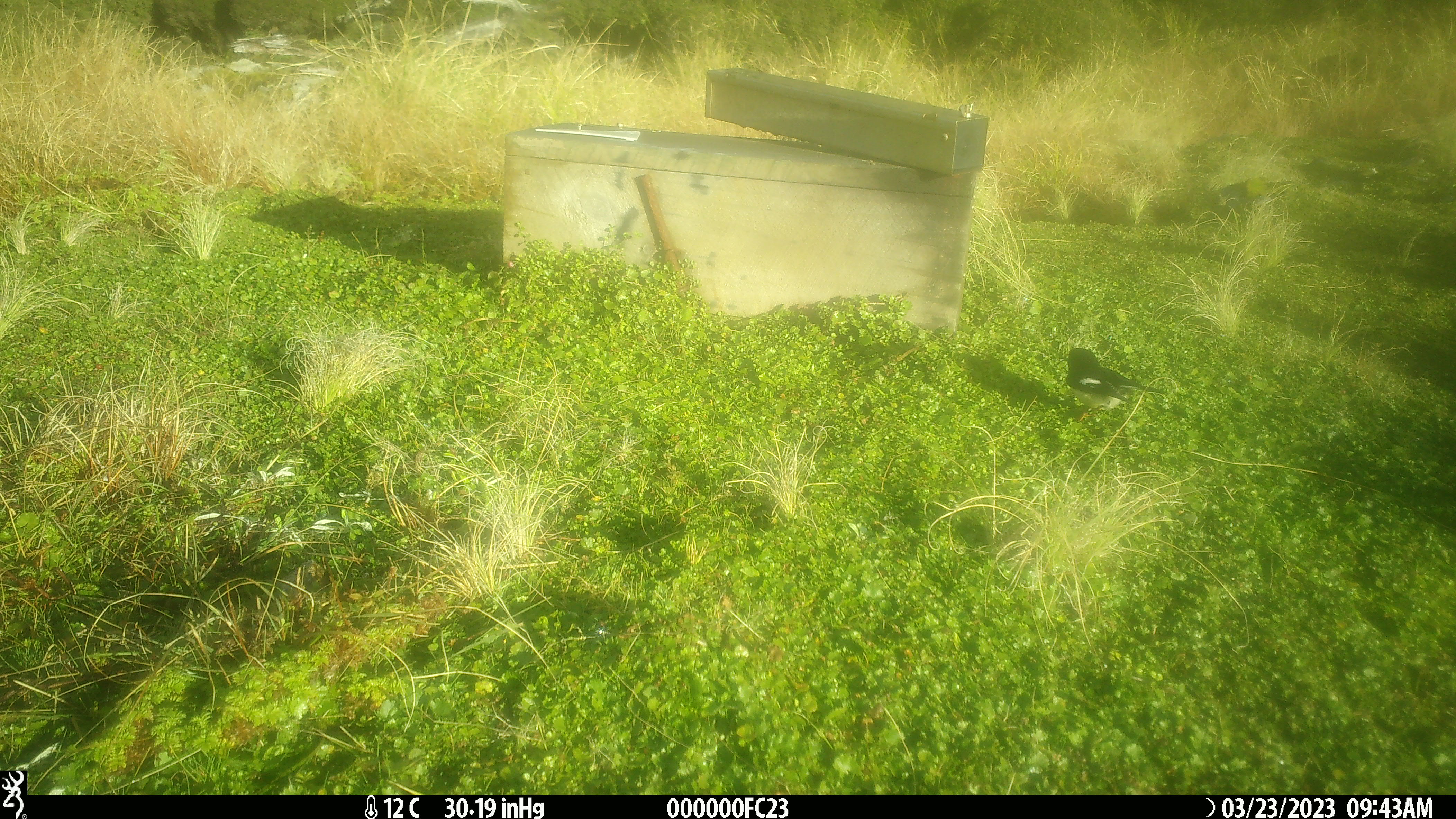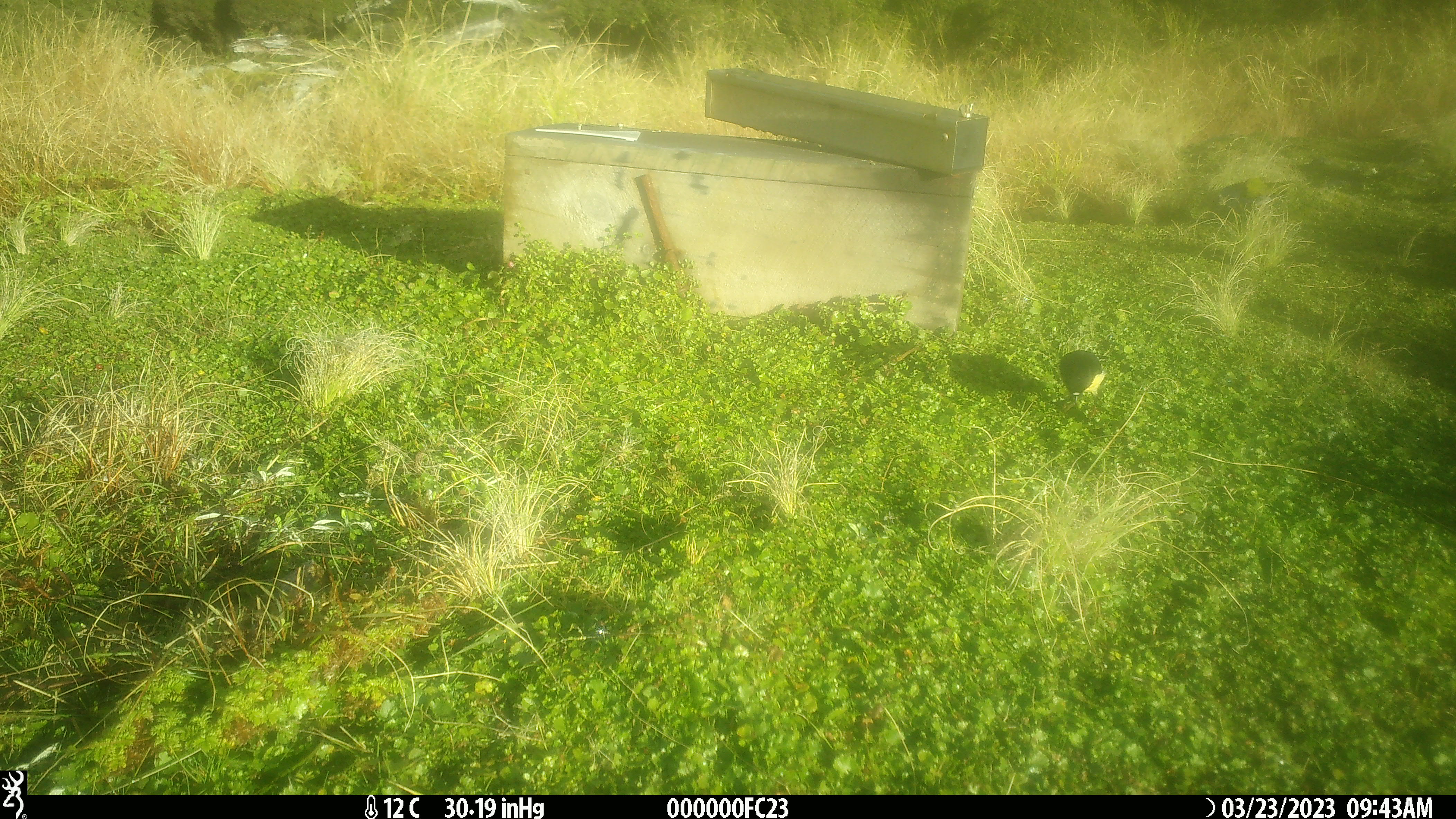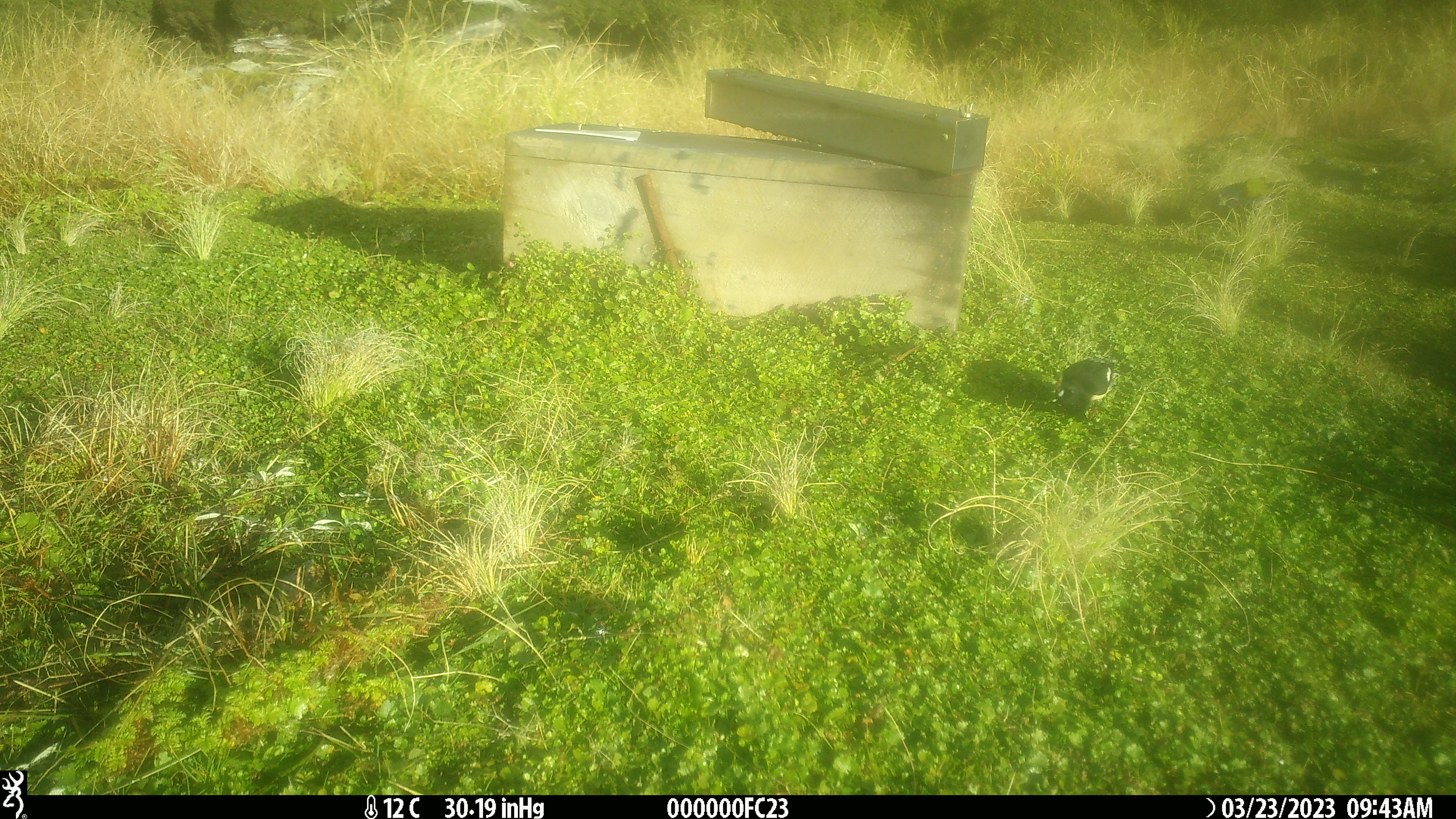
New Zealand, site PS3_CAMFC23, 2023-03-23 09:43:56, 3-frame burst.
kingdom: Animalia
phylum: Chordata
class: Aves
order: Passeriformes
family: Petroicidae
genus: Petroica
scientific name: Petroica macrocephala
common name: tomtit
Tomtit (Petroica macrocephala).